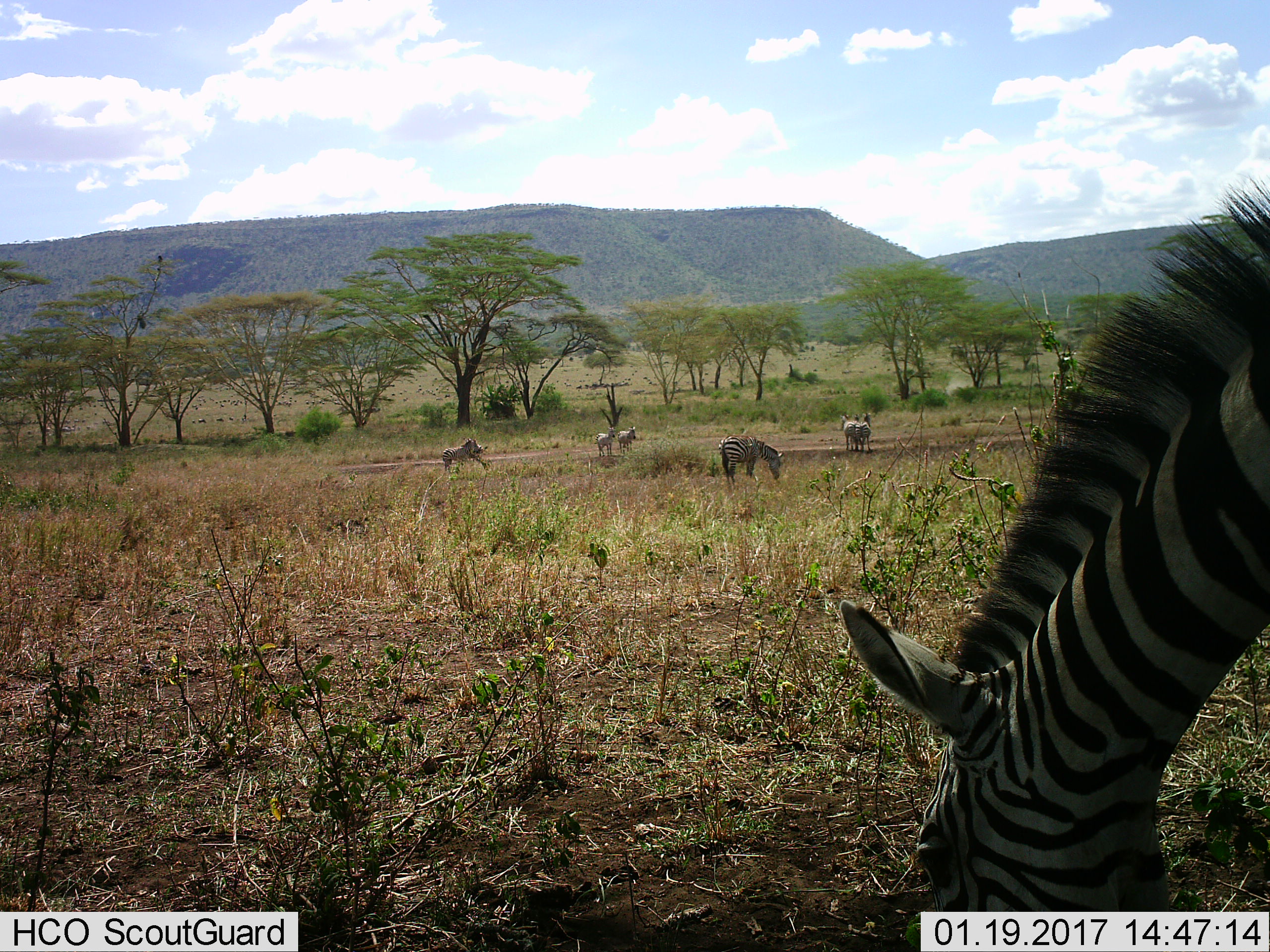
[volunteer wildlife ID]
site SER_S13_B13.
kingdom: Animalia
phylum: Chordata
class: Mammalia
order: Perissodactyla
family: Equidae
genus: Equus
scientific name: Equus quagga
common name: plains zebra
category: zebraplains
Zebraplains (plains zebra) (Equus quagga), count 7. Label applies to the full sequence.